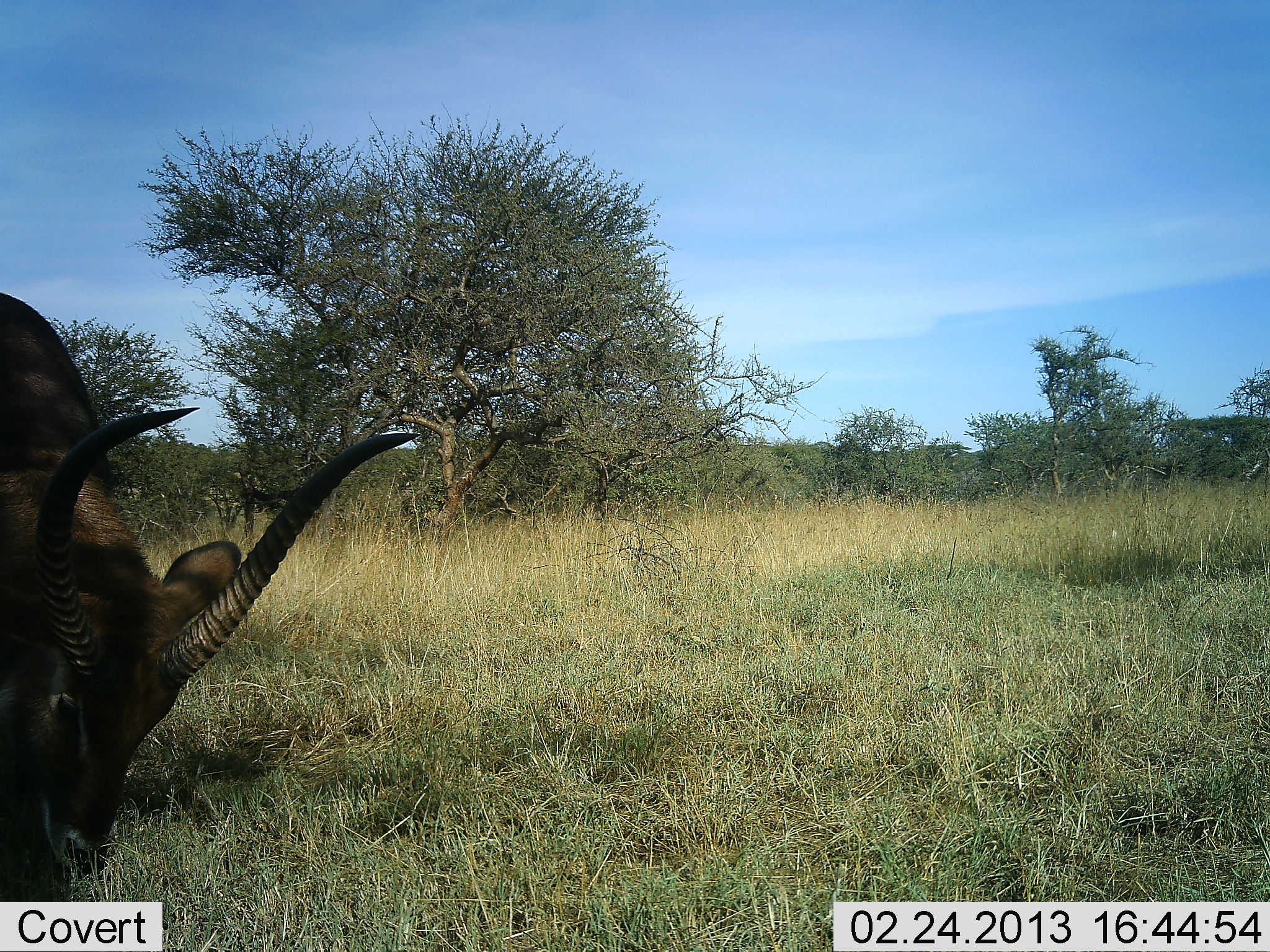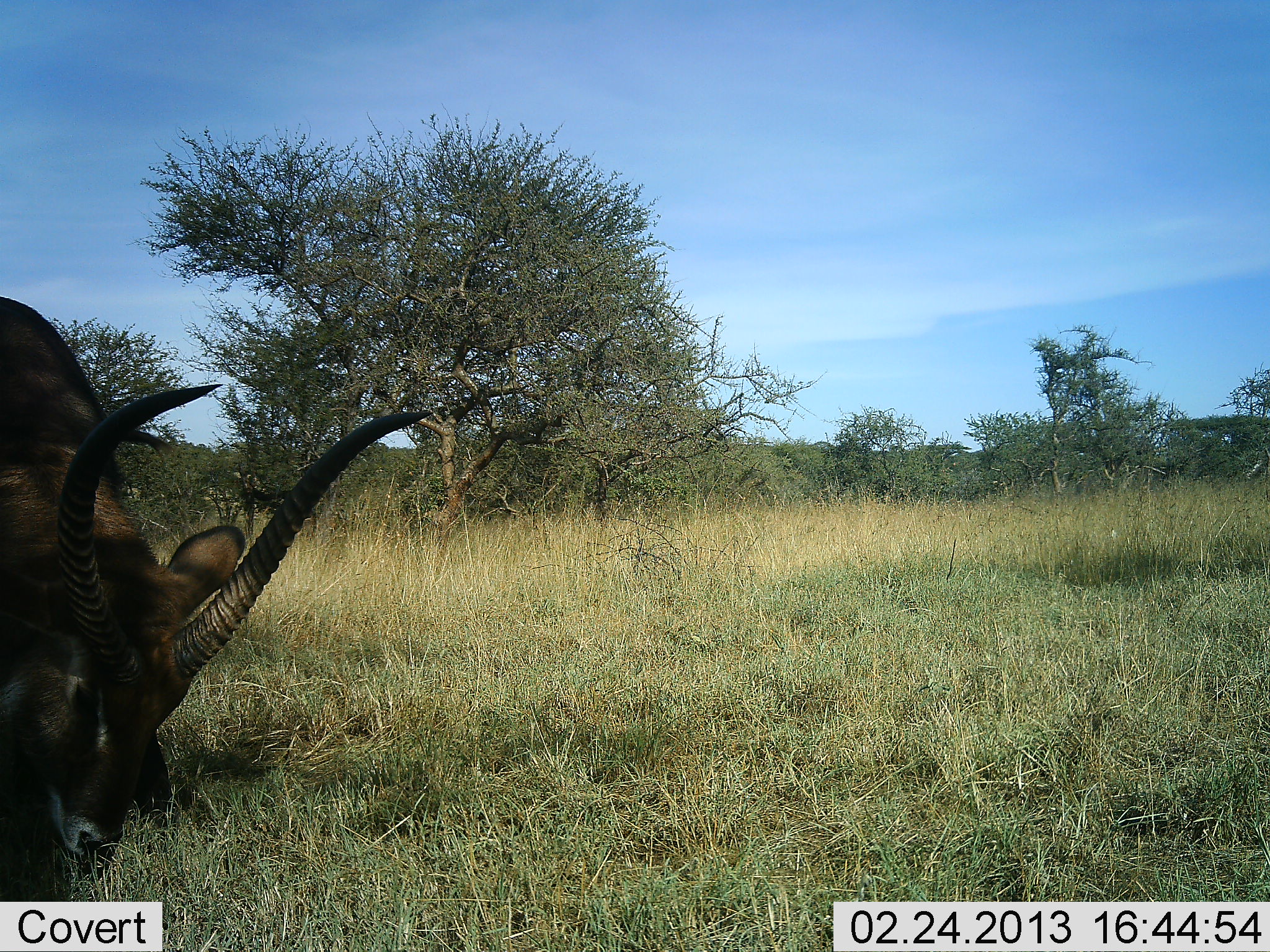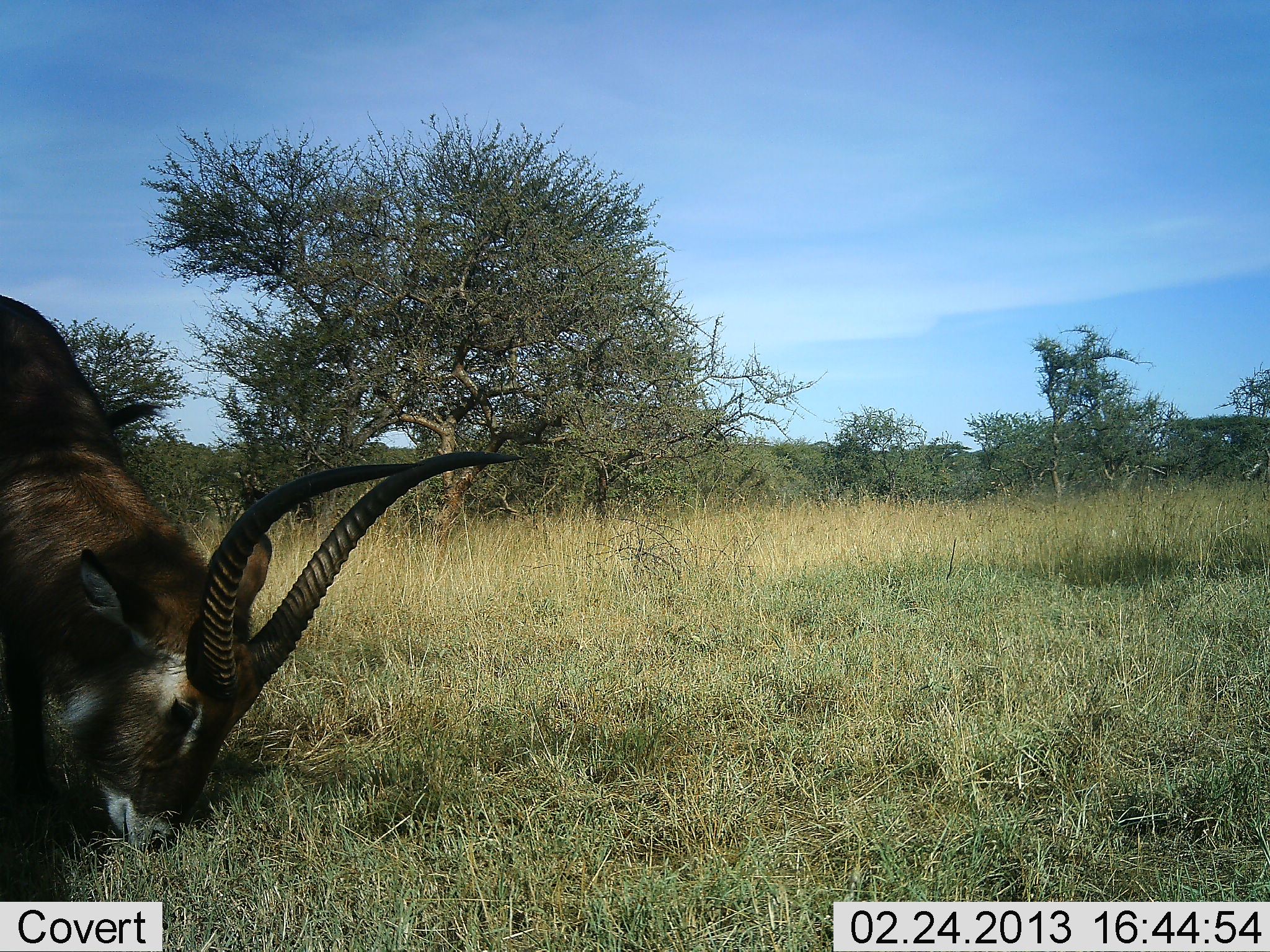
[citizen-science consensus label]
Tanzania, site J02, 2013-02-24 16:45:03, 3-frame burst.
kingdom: Animalia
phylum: Chordata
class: Mammalia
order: Artiodactyla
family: Bovidae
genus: Kobus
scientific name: Kobus ellipsiprymnus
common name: waterbuck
Waterbuck (Kobus ellipsiprymnus), count 1. Behavior (volunteer vote fractions): standing 11%, resting 0%, moving 0%, interacting 0%. Young present (vote fraction): 0%. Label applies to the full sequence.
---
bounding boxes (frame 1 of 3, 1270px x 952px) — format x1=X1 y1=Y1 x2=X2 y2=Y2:
animal: x1=0 y1=289 x2=420 y2=903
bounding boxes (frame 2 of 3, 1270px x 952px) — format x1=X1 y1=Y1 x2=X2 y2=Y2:
animal: x1=0 y1=296 x2=433 y2=899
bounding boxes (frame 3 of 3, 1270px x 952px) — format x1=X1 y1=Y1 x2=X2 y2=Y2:
animal: x1=0 y1=297 x2=522 y2=851